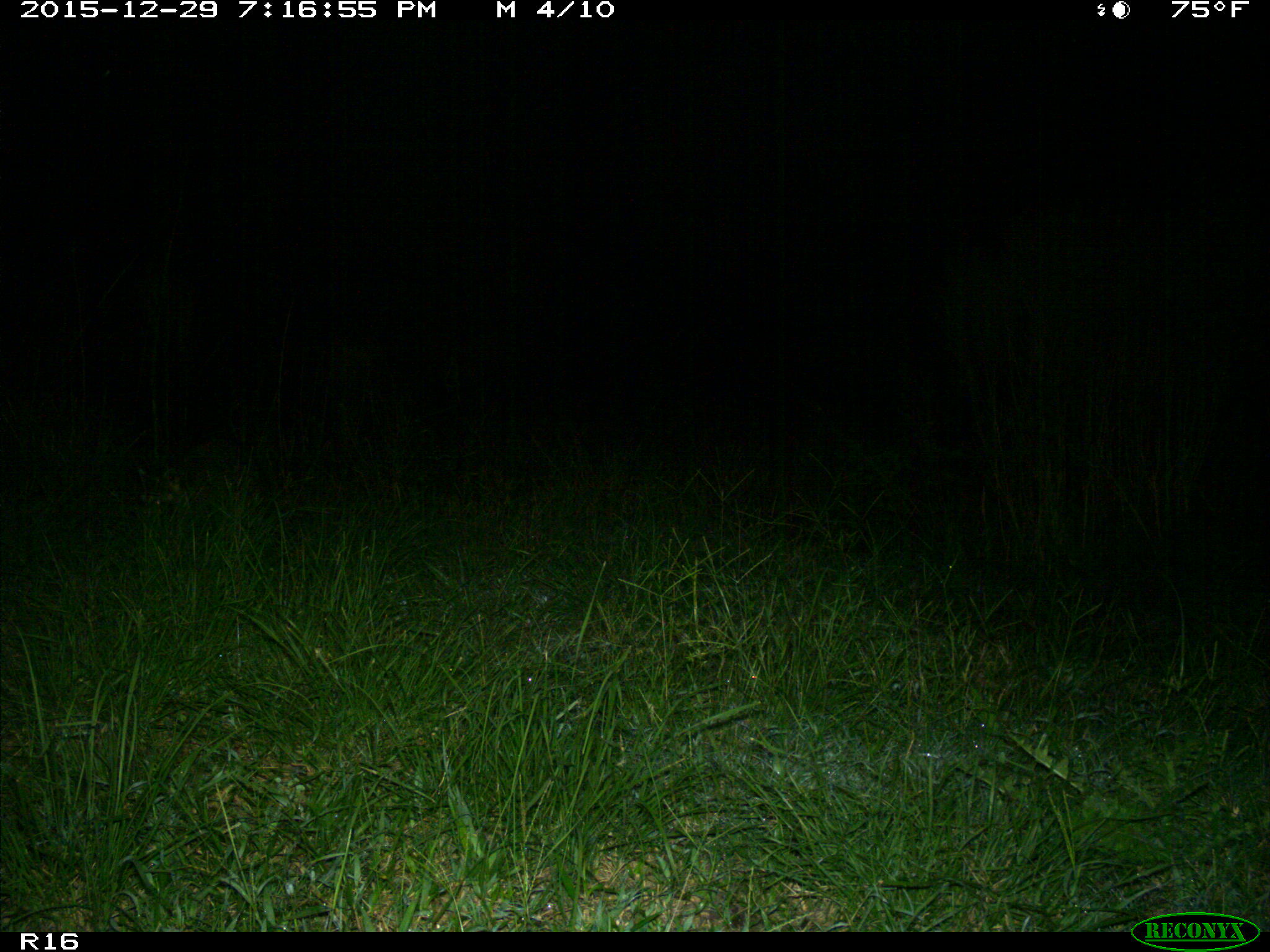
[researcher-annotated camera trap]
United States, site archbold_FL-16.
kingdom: Animalia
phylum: Chordata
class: Mammalia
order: Carnivora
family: Procyonidae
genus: Procyon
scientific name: Procyon lotor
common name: common raccoon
Procyon lotor (common raccoon).